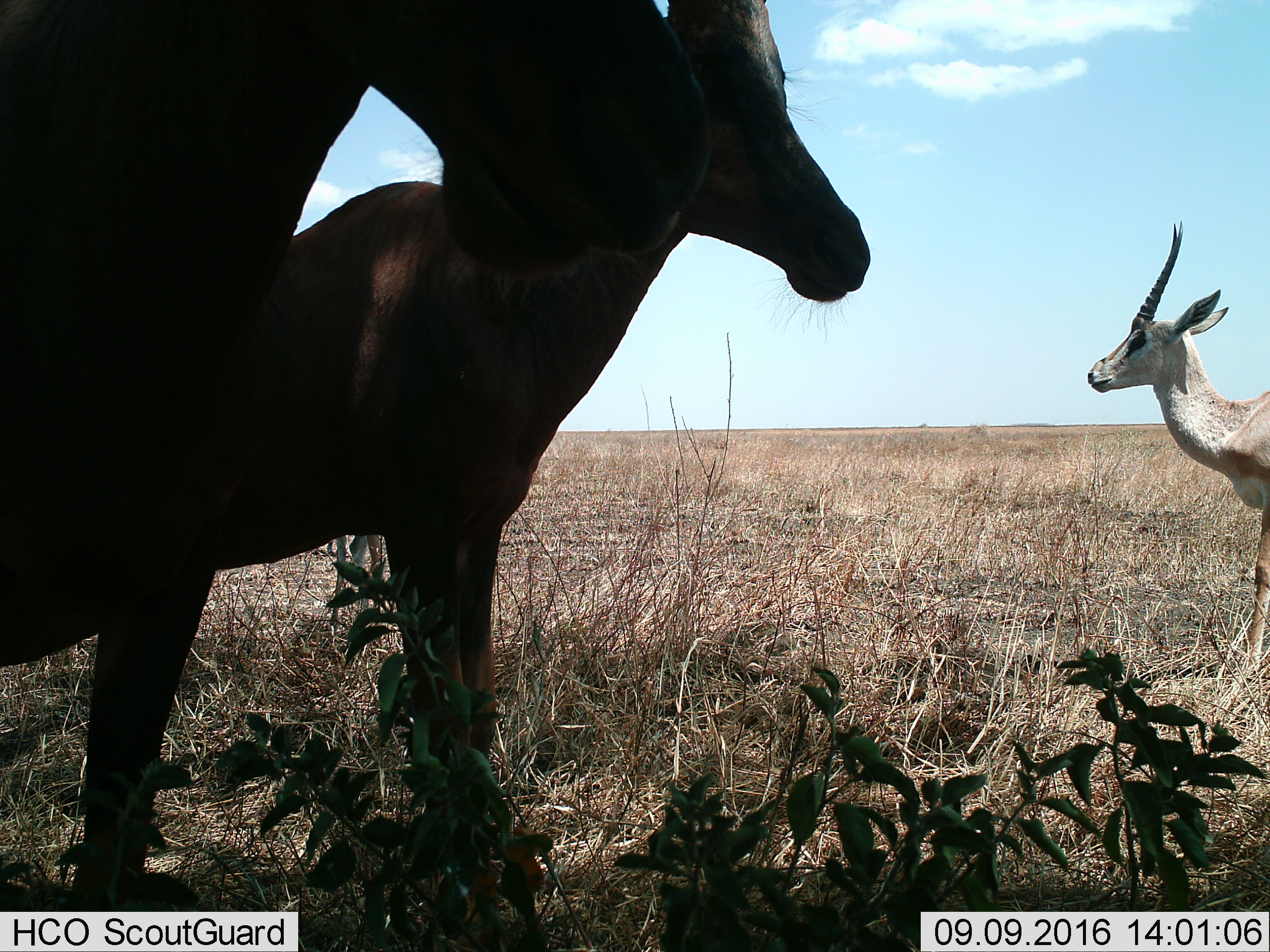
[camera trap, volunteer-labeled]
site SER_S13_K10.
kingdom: Animalia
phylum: Chordata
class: Mammalia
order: Artiodactyla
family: Bovidae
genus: Nanger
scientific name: Nanger granti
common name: grant's gazelle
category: gazellegrants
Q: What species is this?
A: Gazellegrants (grant's gazelle) (Nanger granti).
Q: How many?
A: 3.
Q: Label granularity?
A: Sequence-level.